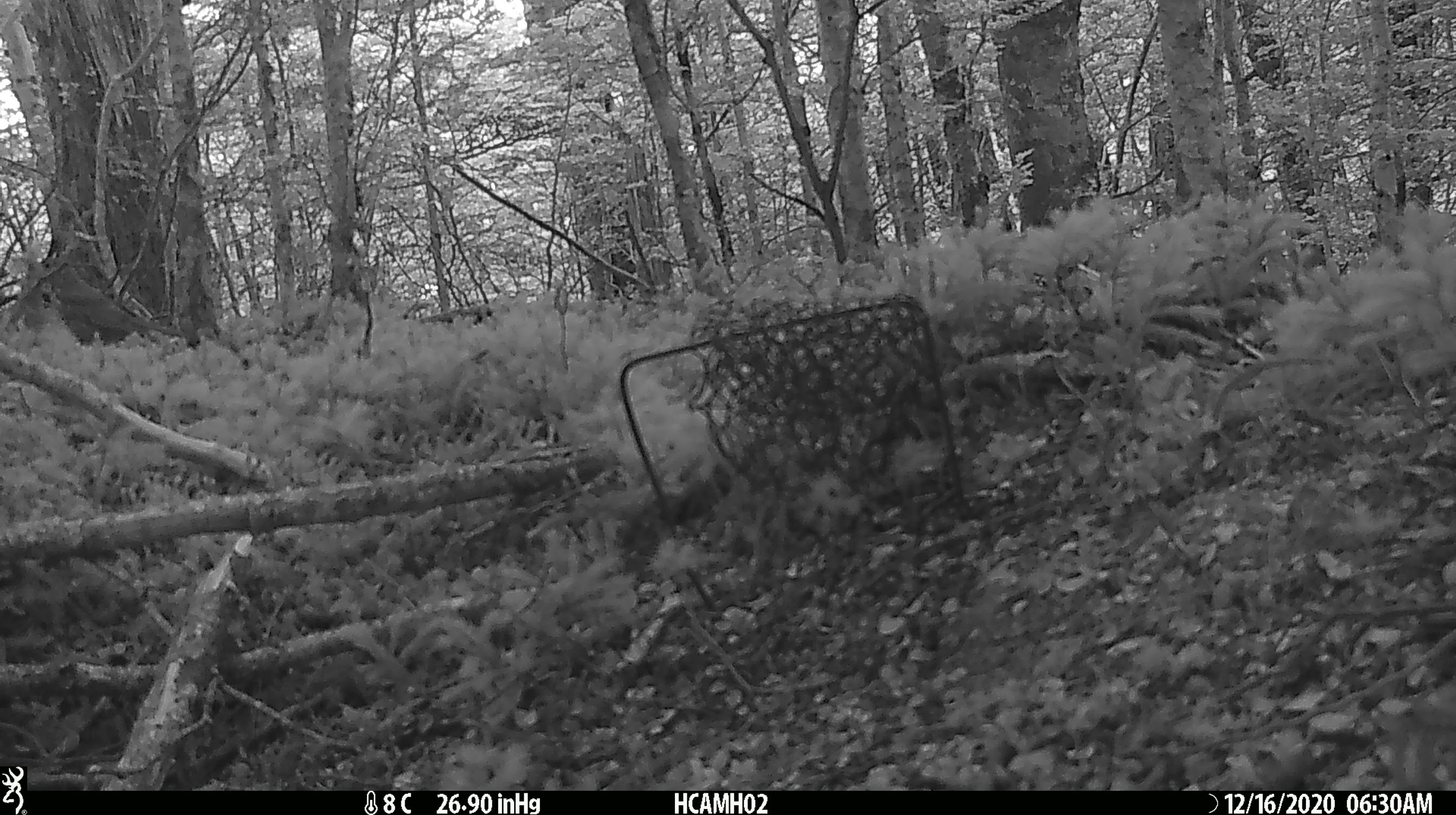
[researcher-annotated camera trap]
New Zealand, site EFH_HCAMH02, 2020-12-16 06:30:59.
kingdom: Animalia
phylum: Chordata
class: Aves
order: Passeriformes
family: Turdidae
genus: Turdus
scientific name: Turdus philomelos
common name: song thrush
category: thrush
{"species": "thrush (song thrush) (Turdus philomelos)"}